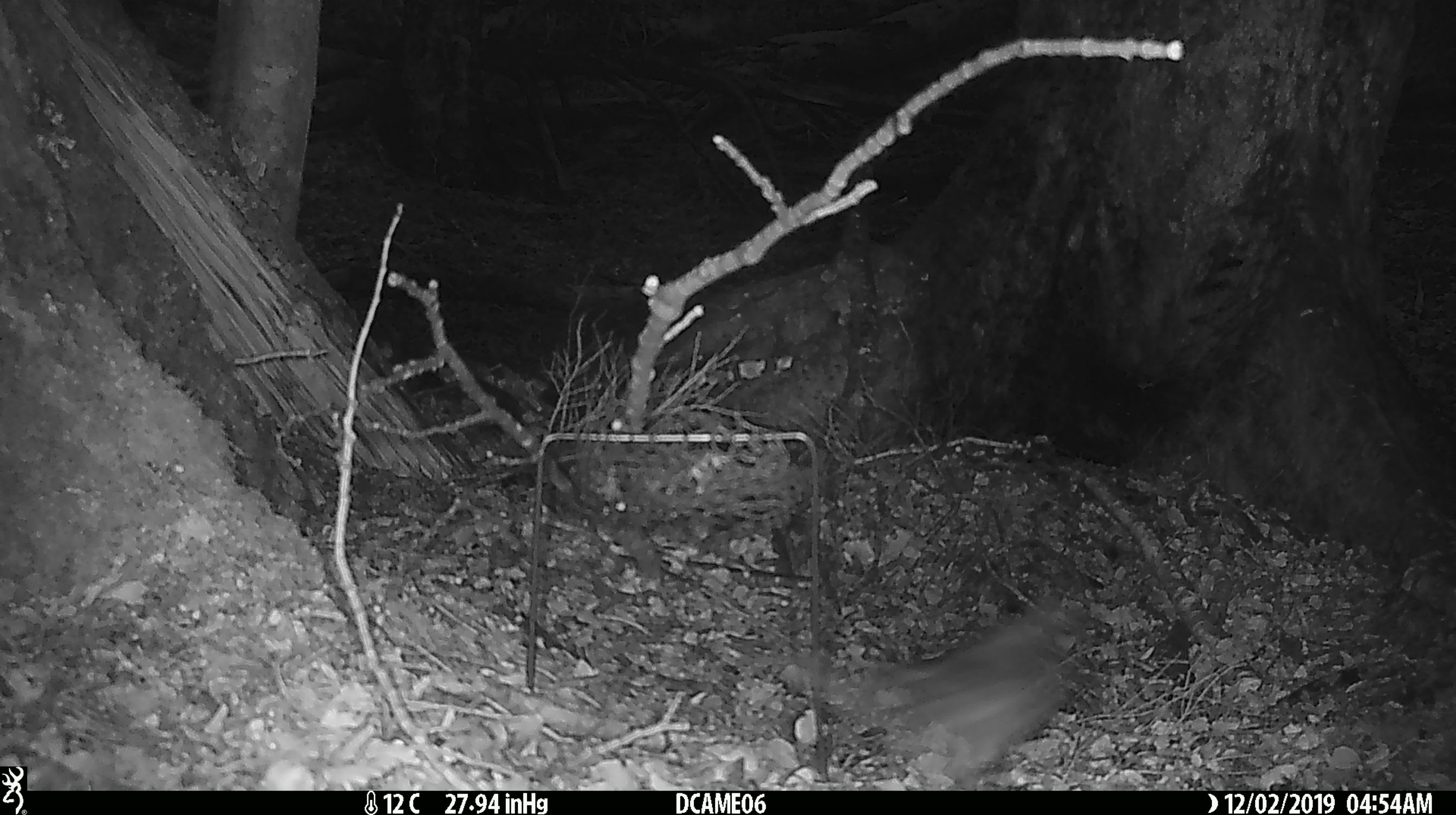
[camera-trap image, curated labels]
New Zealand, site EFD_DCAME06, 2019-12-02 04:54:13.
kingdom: Animalia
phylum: Chordata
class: Aves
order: Passeriformes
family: Turdidae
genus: Turdus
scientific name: Turdus merula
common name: eurasian blackbird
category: blackbird